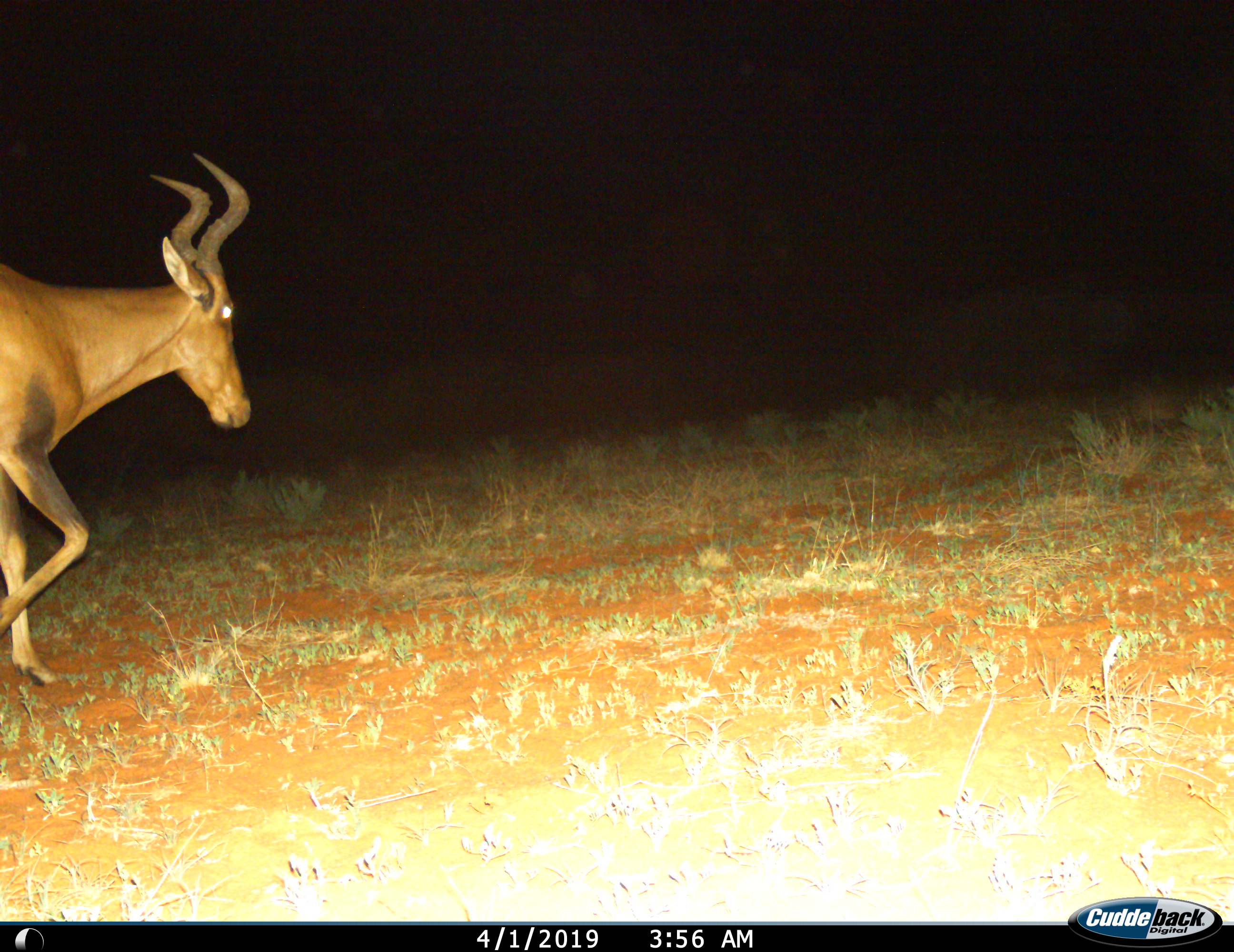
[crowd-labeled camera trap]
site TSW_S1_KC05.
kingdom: Animalia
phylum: Chordata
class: Mammalia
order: Artiodactyla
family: Bovidae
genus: Alcelaphus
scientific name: Alcelaphus buselaphus caama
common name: red hartebeest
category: hartebeestred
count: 1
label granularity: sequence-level